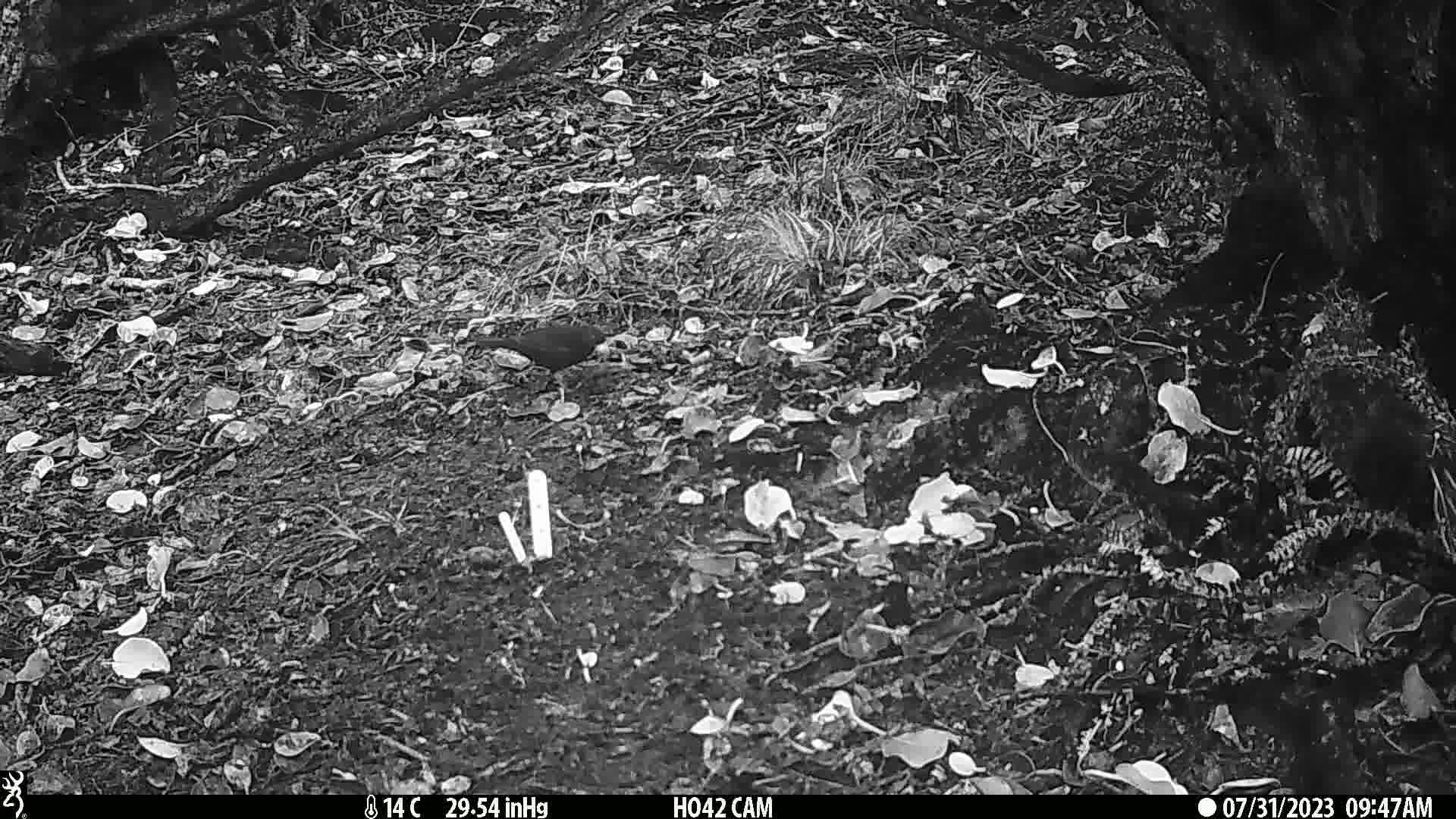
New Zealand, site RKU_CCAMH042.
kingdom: Animalia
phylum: Chordata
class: Aves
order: Passeriformes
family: Turdidae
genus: Turdus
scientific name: Turdus merula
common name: eurasian blackbird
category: blackbird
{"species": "blackbird (eurasian blackbird) (Turdus merula)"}